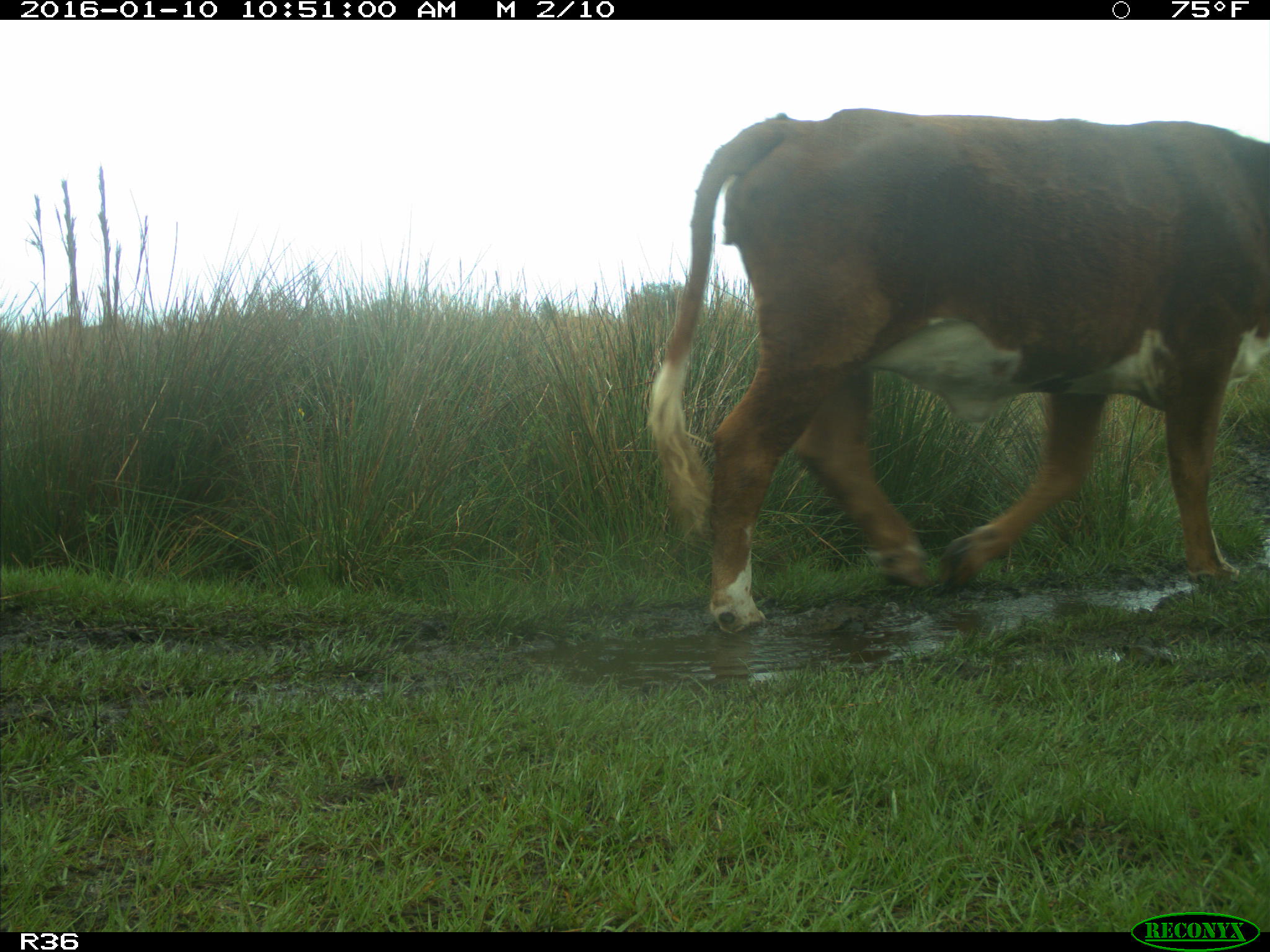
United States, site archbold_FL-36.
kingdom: Animalia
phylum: Chordata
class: Mammalia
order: Artiodactyla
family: Bovidae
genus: Bos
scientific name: Bos taurus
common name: domestic cow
Bos taurus (domestic cow).